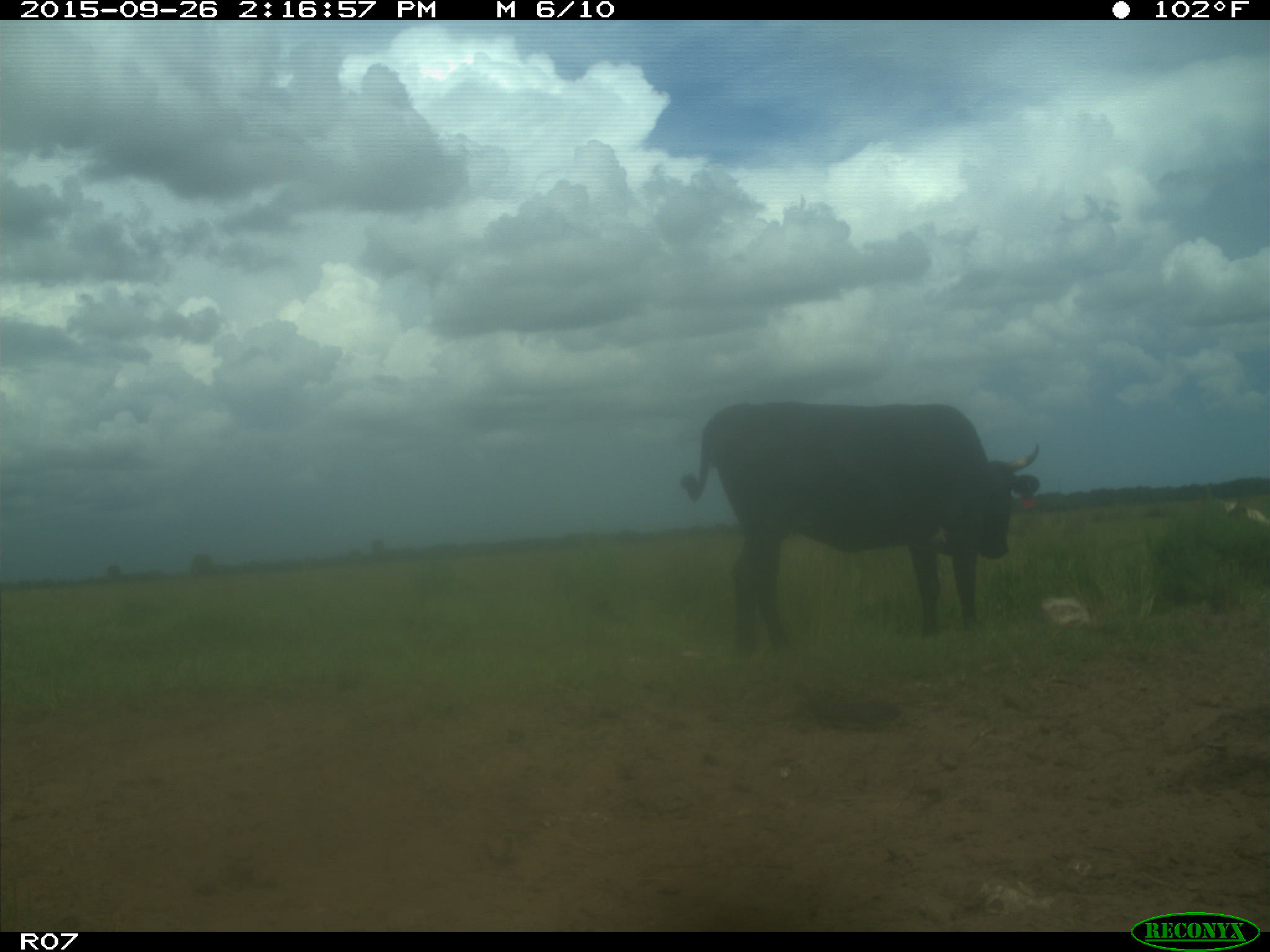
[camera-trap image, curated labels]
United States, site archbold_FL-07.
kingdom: Animalia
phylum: Chordata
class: Mammalia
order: Artiodactyla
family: Bovidae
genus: Bos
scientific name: Bos taurus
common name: domestic cow